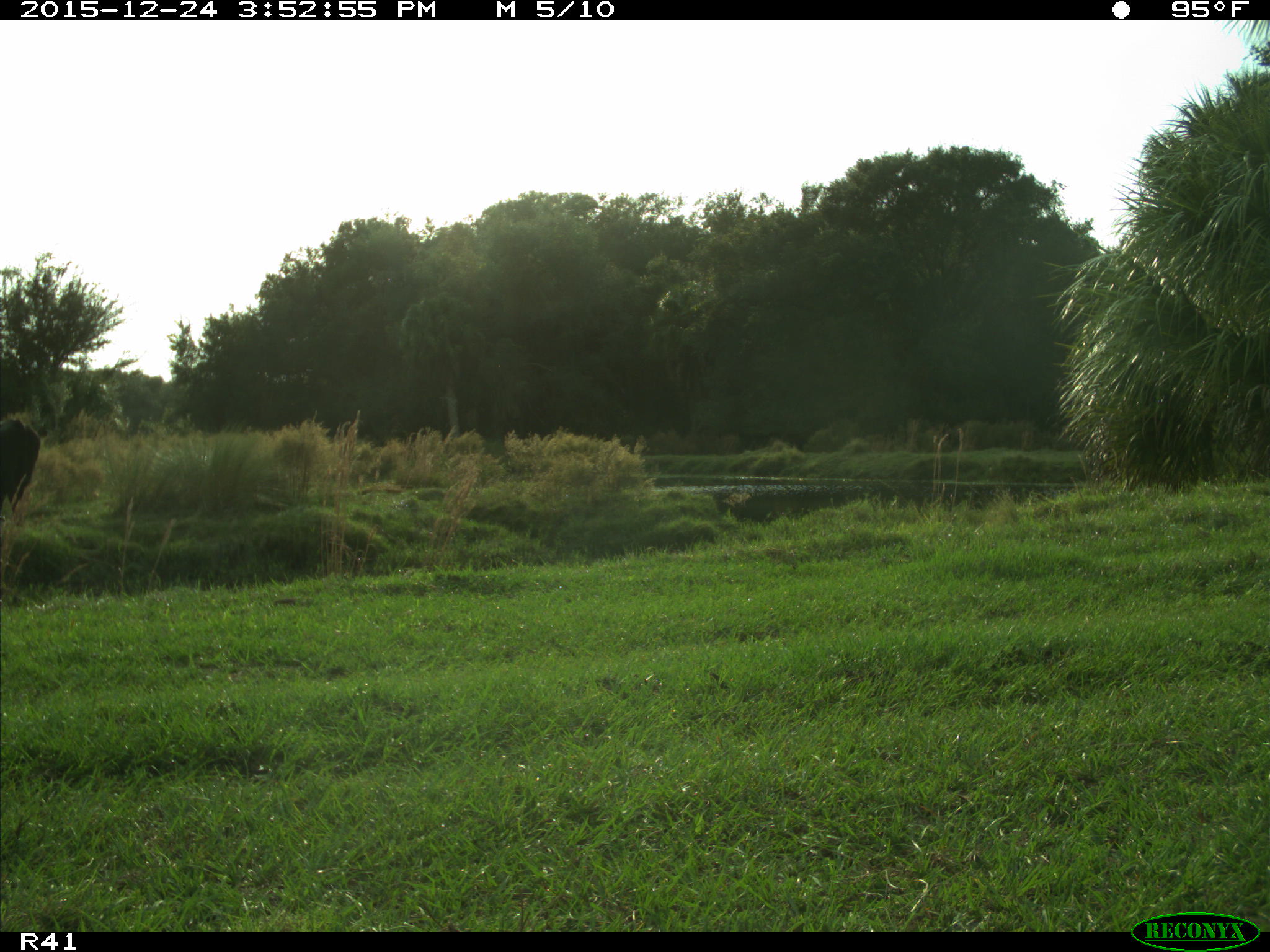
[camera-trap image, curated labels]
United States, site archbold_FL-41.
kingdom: Animalia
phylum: Chordata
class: Mammalia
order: Artiodactyla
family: Bovidae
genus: Bos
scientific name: Bos taurus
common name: domestic cow